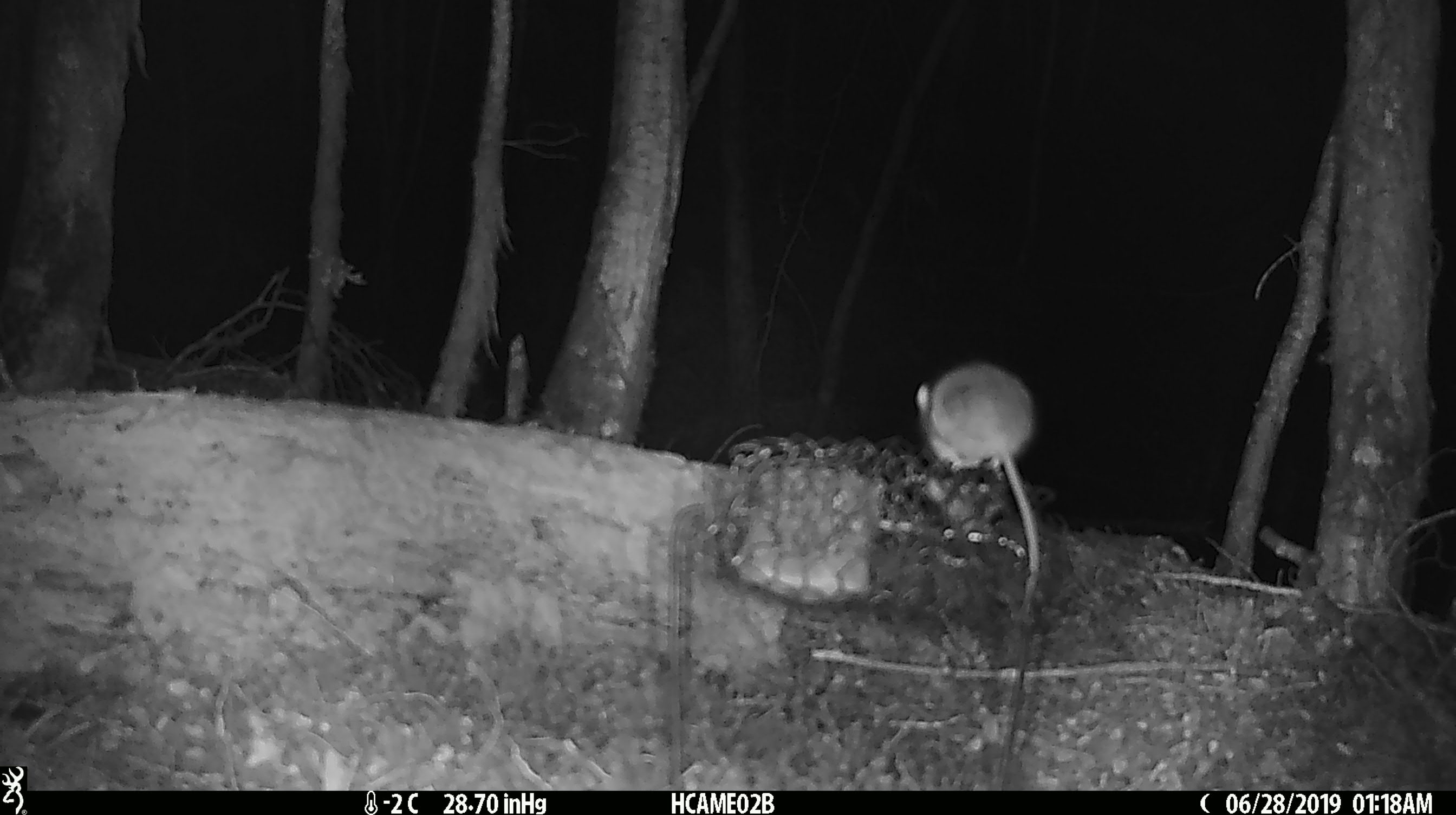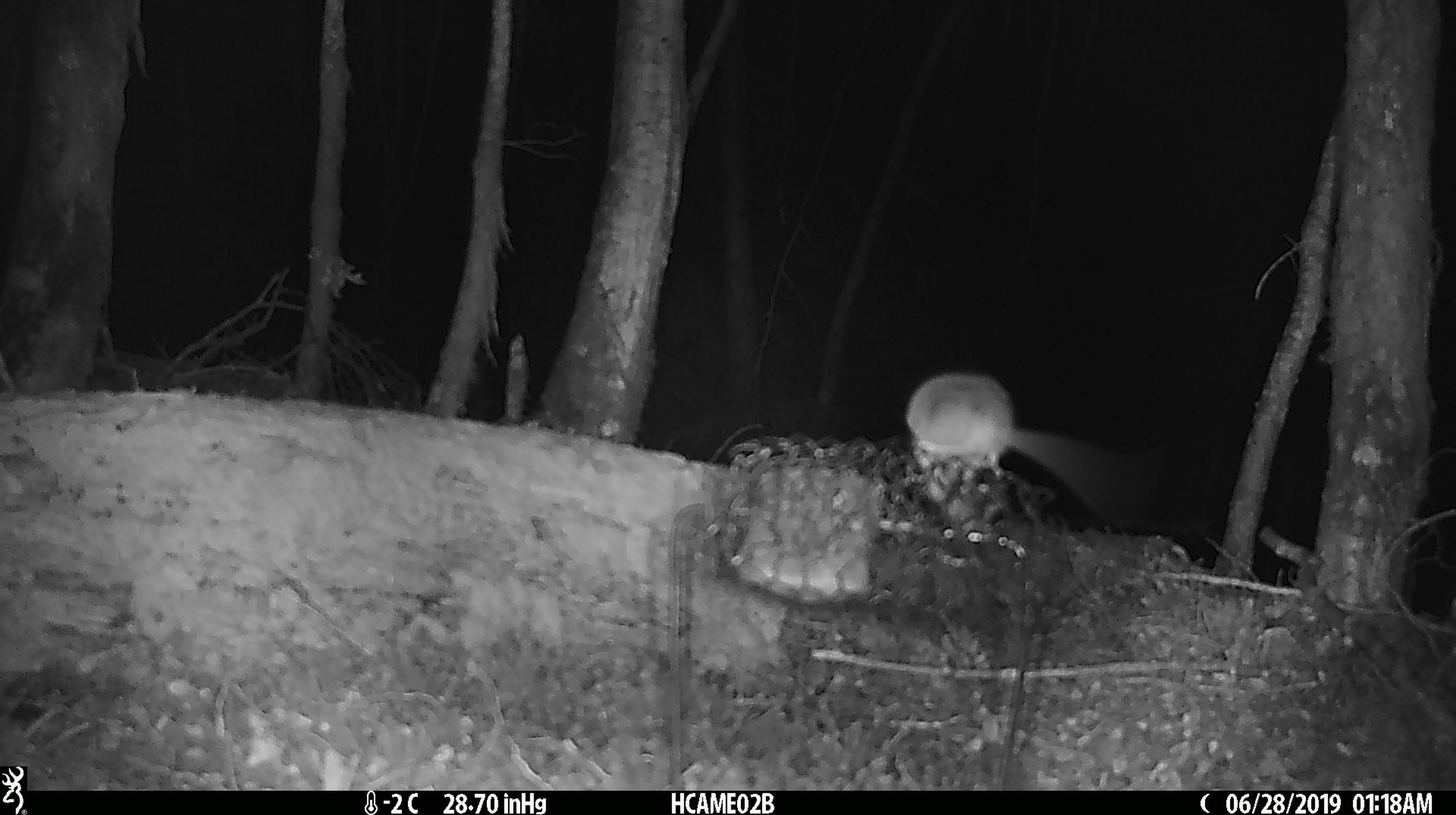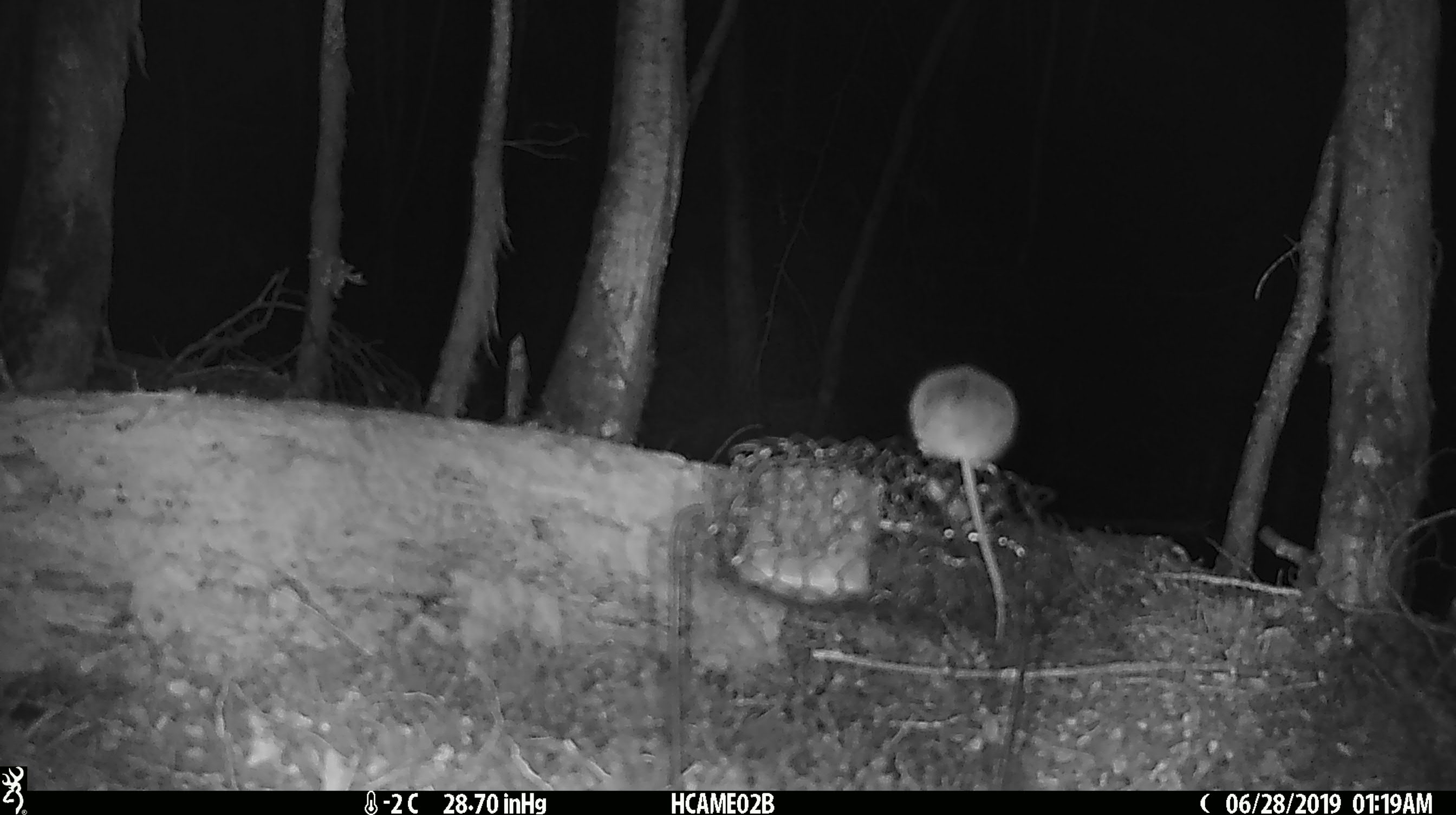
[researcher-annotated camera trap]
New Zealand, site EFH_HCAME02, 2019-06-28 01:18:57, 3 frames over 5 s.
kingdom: Animalia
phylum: Chordata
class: Mammalia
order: Rodentia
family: Muridae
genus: Mus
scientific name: Mus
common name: mouse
Mouse (Mus).